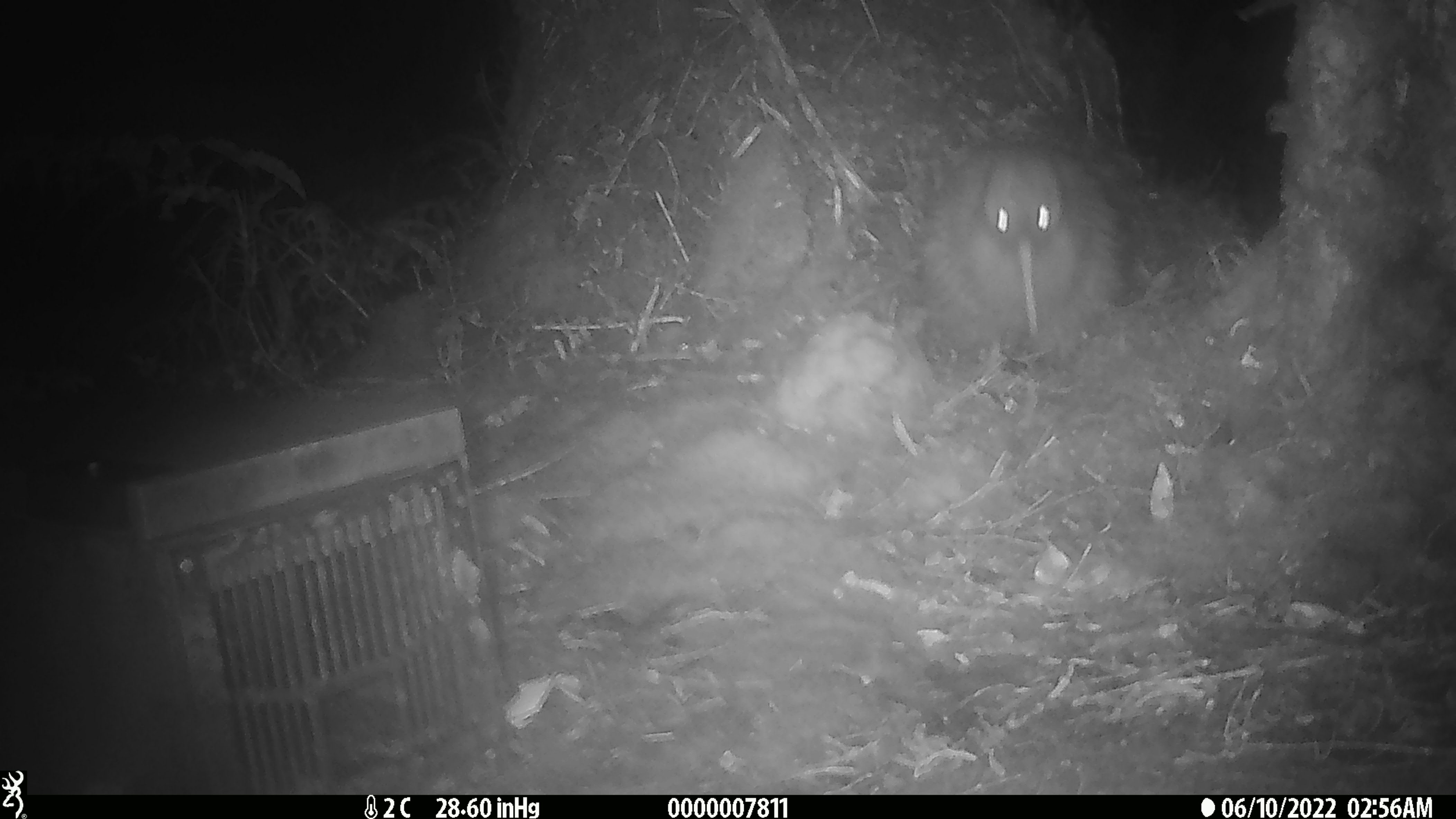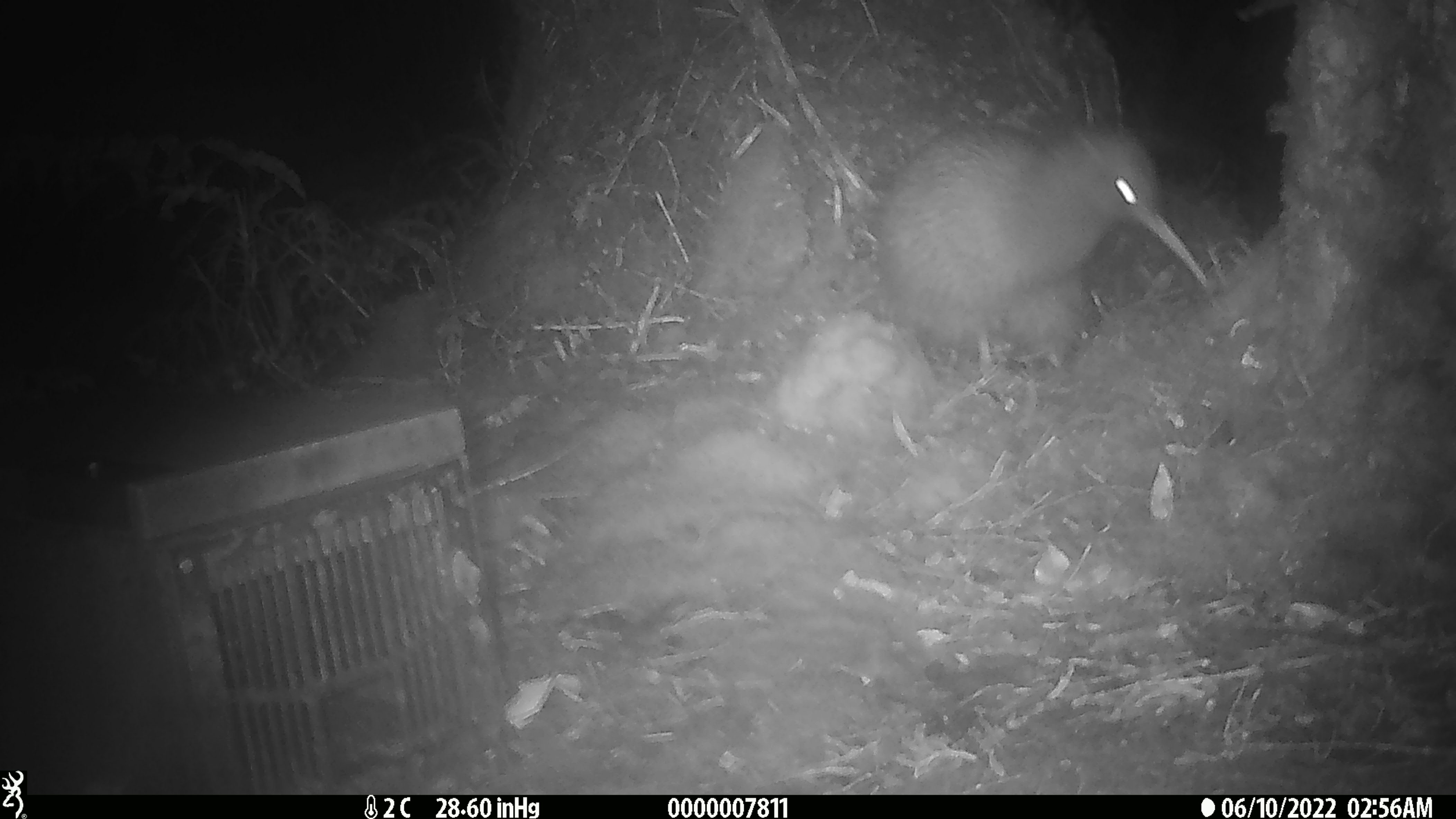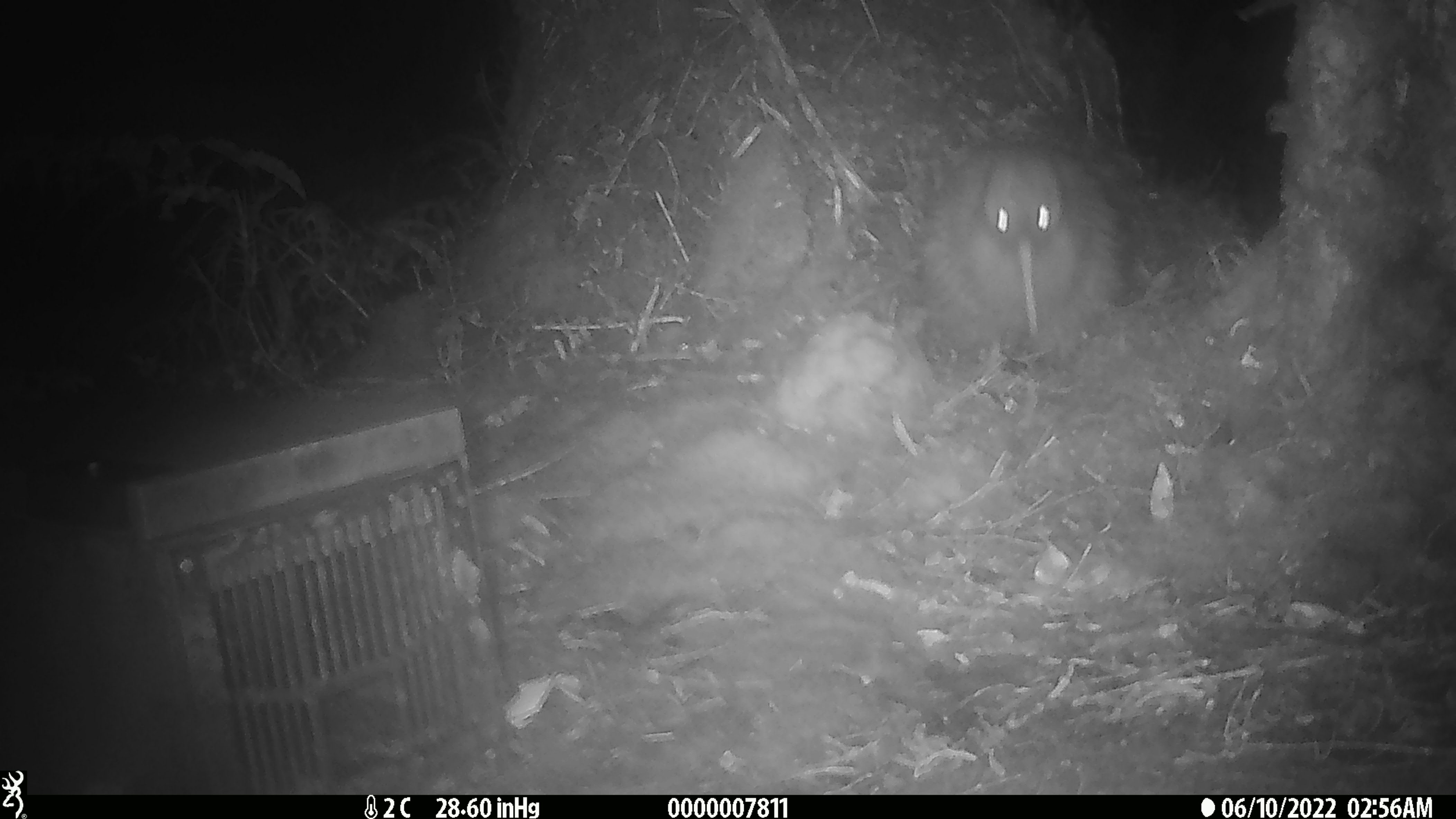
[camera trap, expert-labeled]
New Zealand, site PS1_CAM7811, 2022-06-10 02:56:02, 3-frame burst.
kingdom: Animalia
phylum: Chordata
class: Aves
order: Apterygiformes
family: Apterygidae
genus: Apteryx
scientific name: Apteryx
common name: kiwi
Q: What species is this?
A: Kiwi (Apteryx).